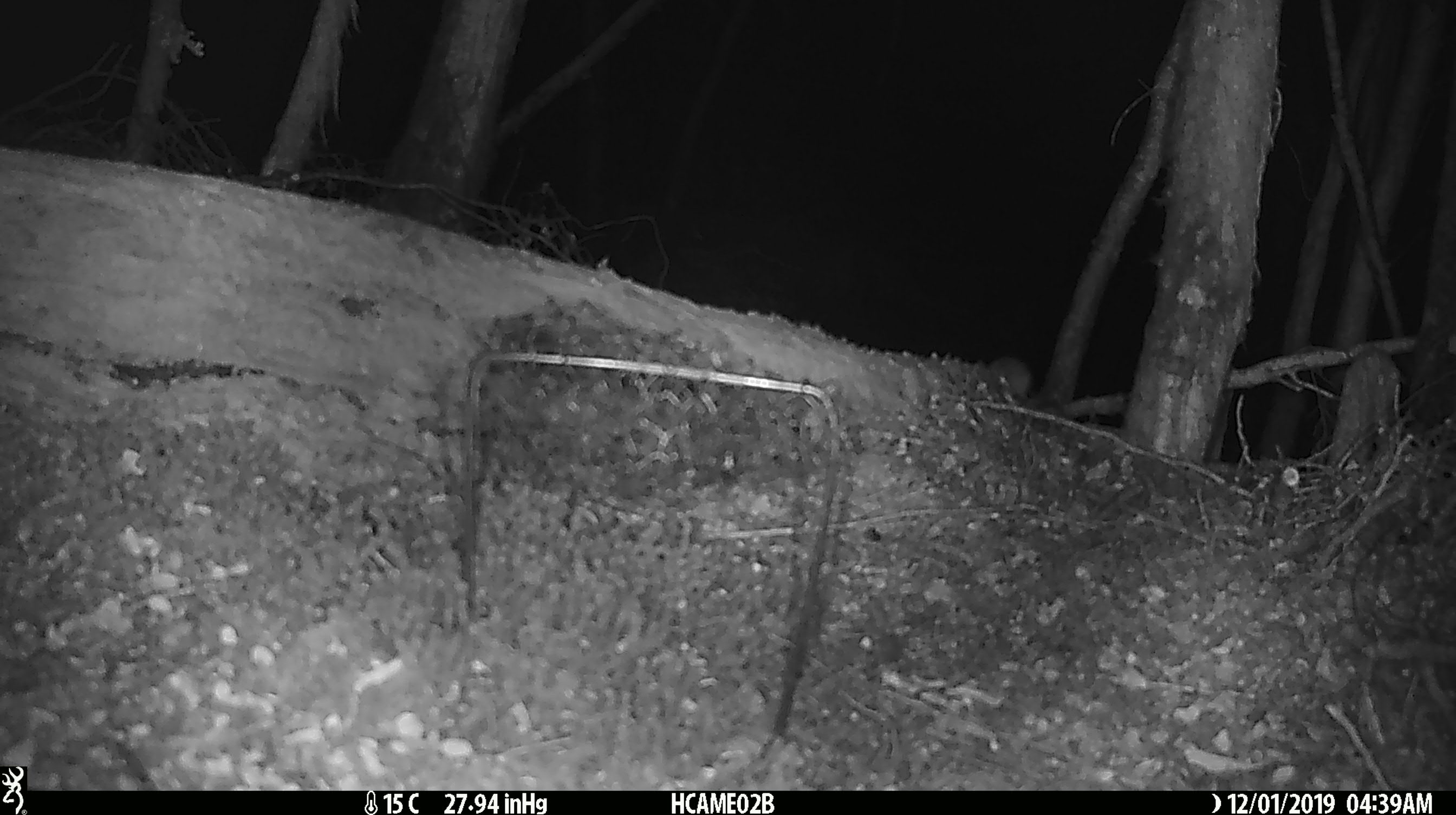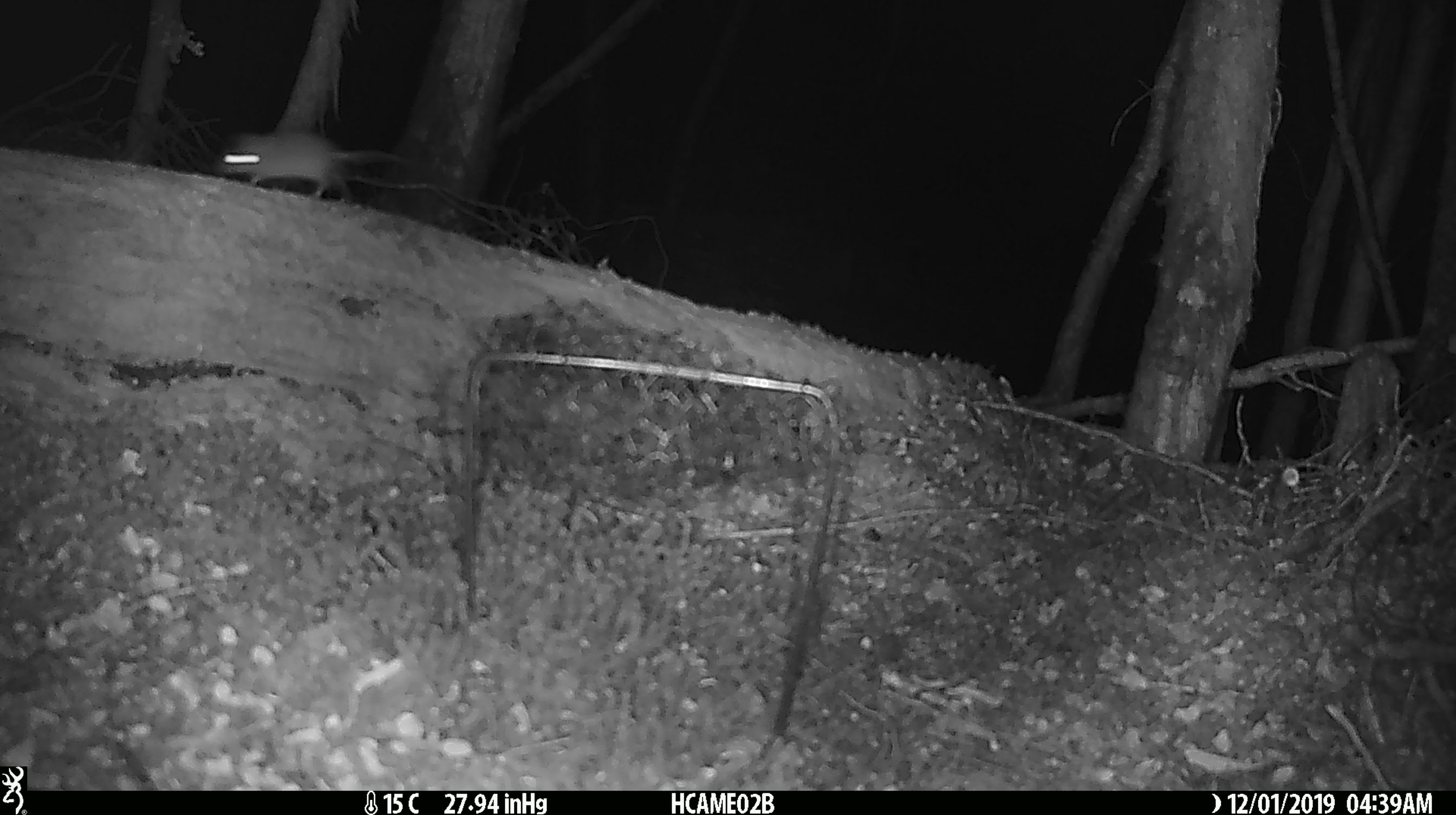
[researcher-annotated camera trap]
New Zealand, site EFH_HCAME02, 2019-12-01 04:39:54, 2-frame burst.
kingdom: Animalia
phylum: Chordata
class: Mammalia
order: Rodentia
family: Muridae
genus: Mus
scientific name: Mus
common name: mouse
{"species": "mouse (Mus)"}